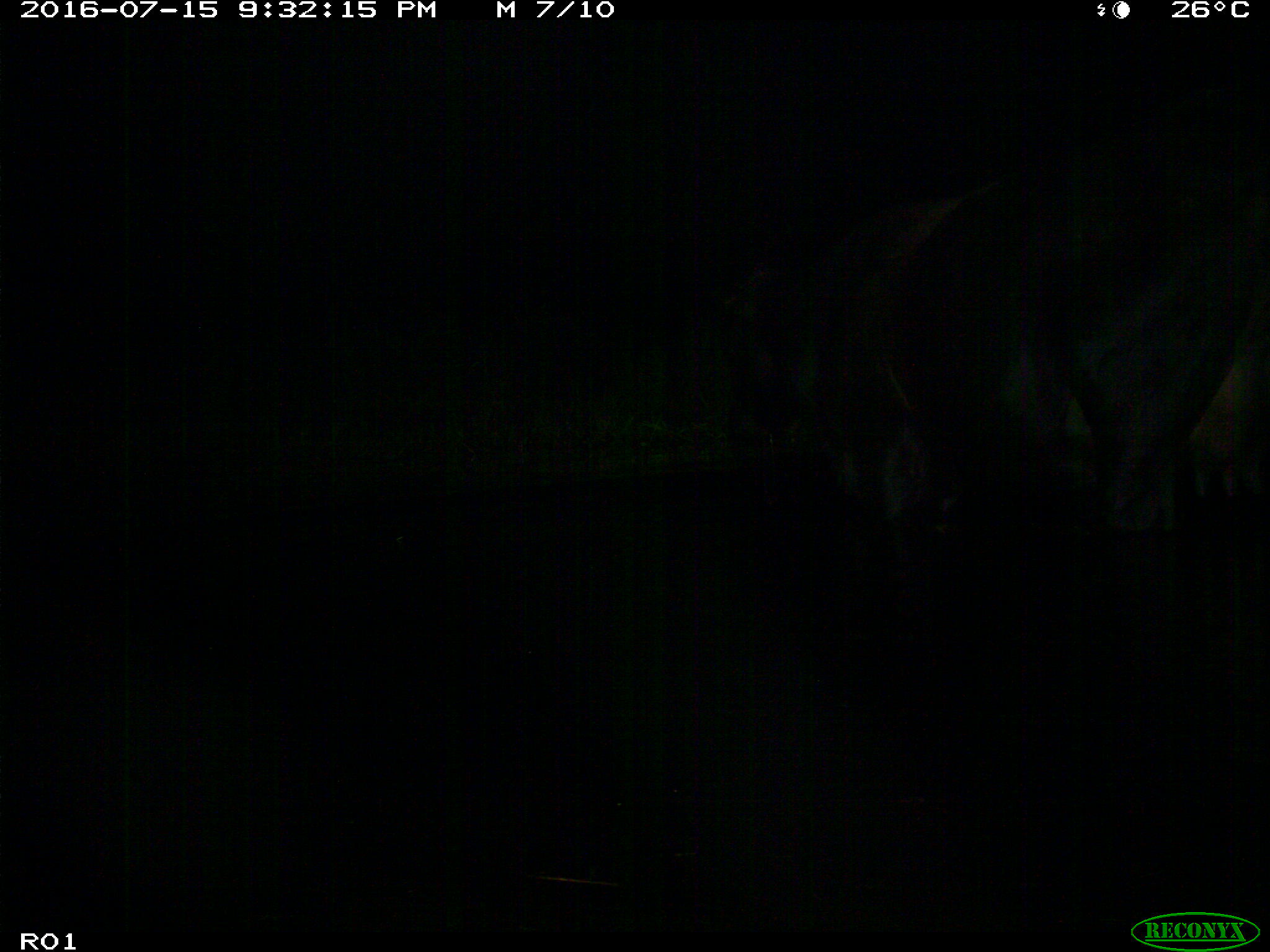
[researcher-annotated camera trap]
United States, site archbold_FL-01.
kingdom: Animalia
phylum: Chordata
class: Mammalia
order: Artiodactyla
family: Bovidae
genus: Bos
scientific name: Bos taurus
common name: domestic cow